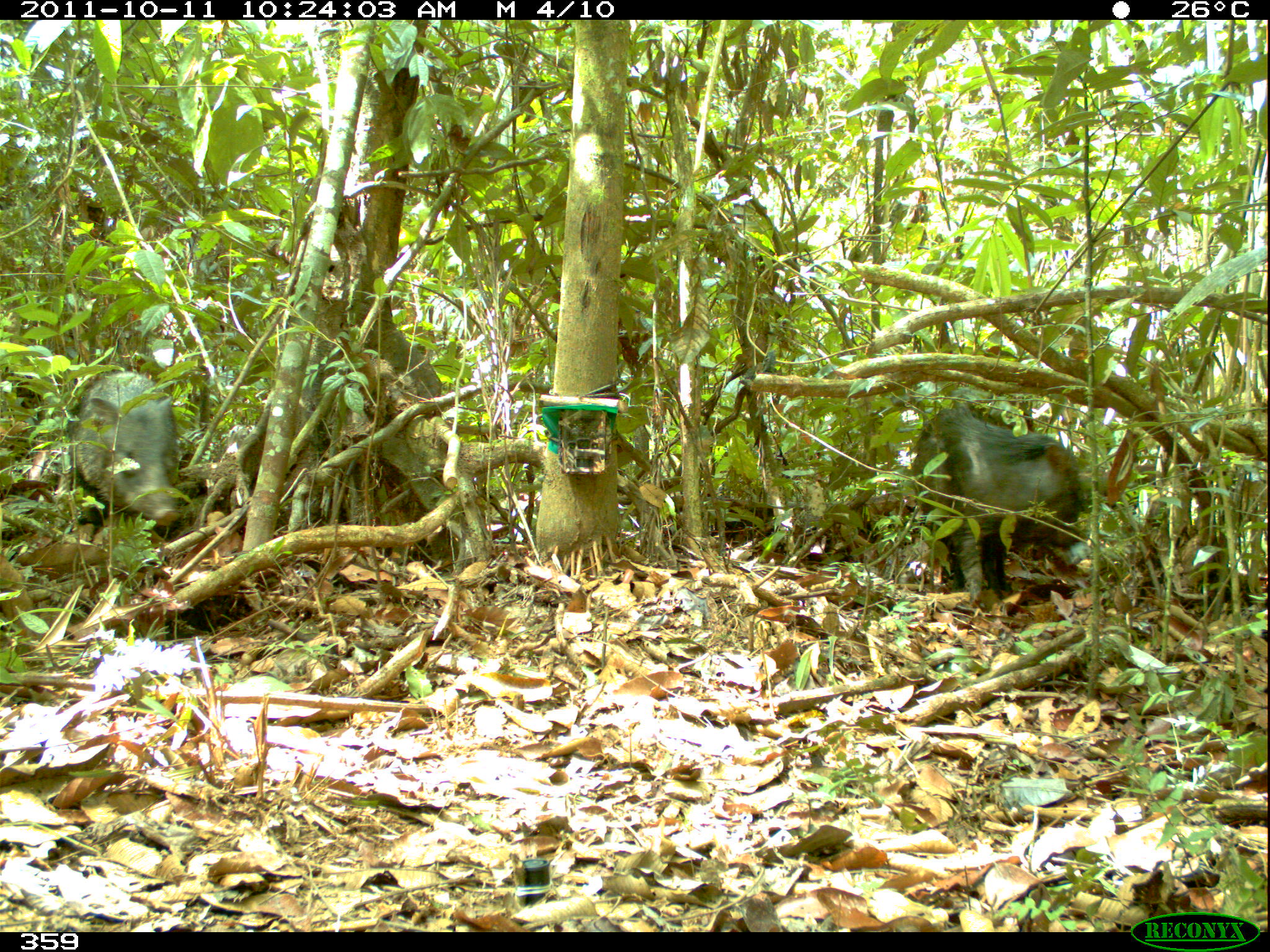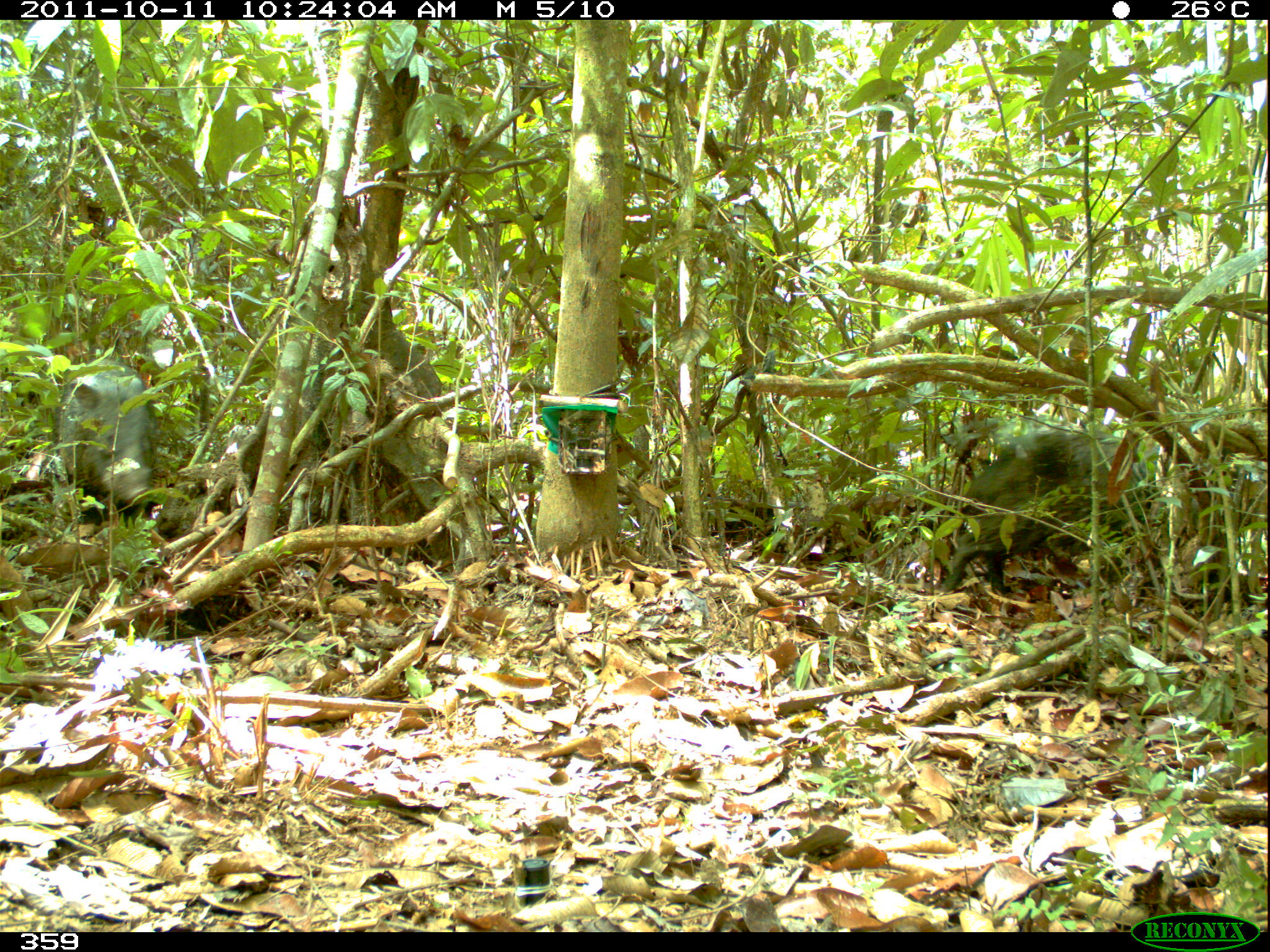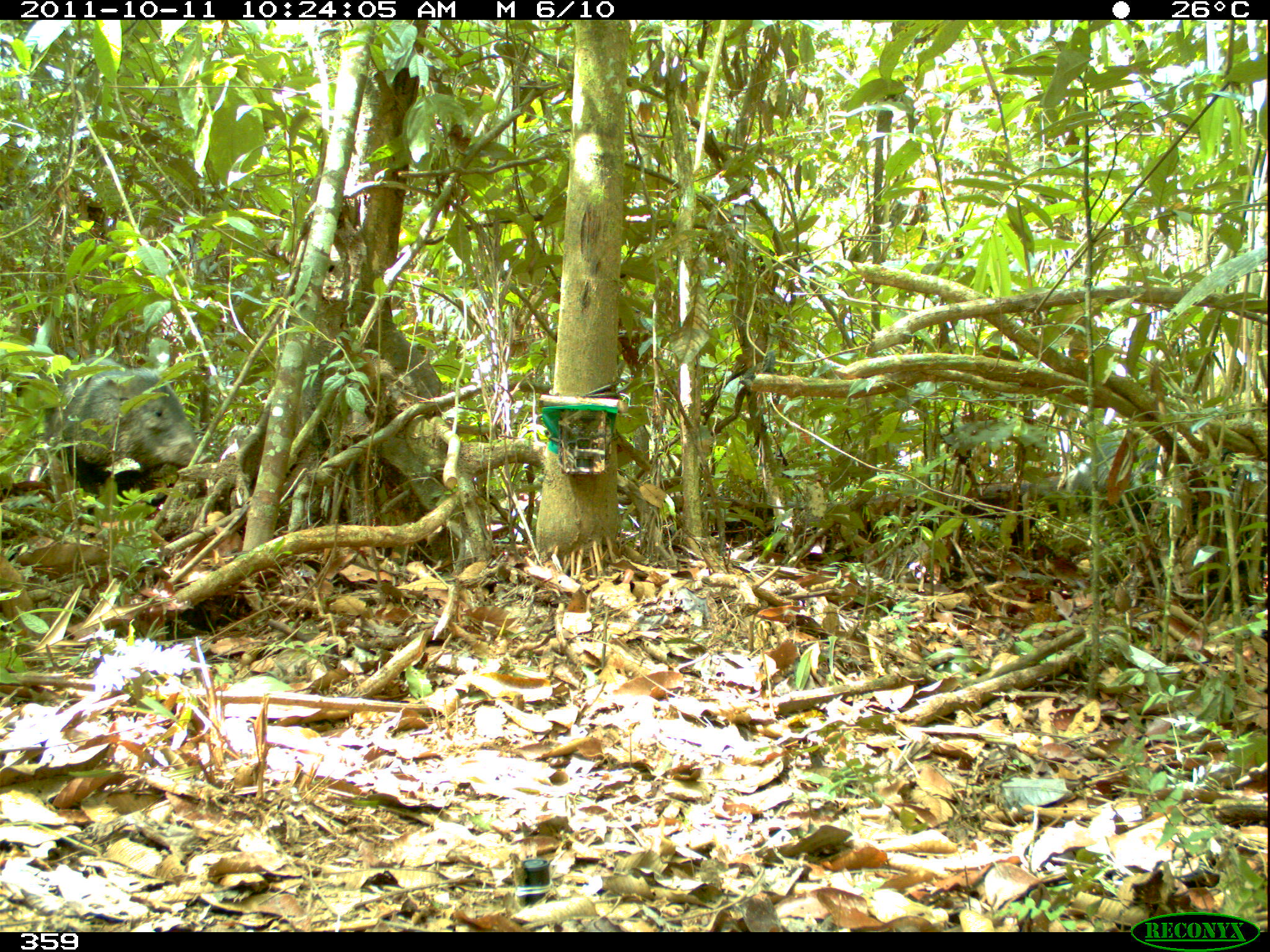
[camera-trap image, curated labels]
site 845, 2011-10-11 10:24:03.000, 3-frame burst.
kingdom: Animalia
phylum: Chordata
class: Mammalia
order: Artiodactyla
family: Tayassuidae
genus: Pecari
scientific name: Pecari tajacu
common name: collared peccary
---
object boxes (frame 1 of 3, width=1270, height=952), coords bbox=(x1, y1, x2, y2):
pecari tajacu: bbox=(909, 400, 1083, 599); bbox=(70, 369, 178, 528)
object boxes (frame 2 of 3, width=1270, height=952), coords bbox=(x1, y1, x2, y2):
pecari tajacu: bbox=(939, 426, 1166, 593); bbox=(52, 357, 157, 506)